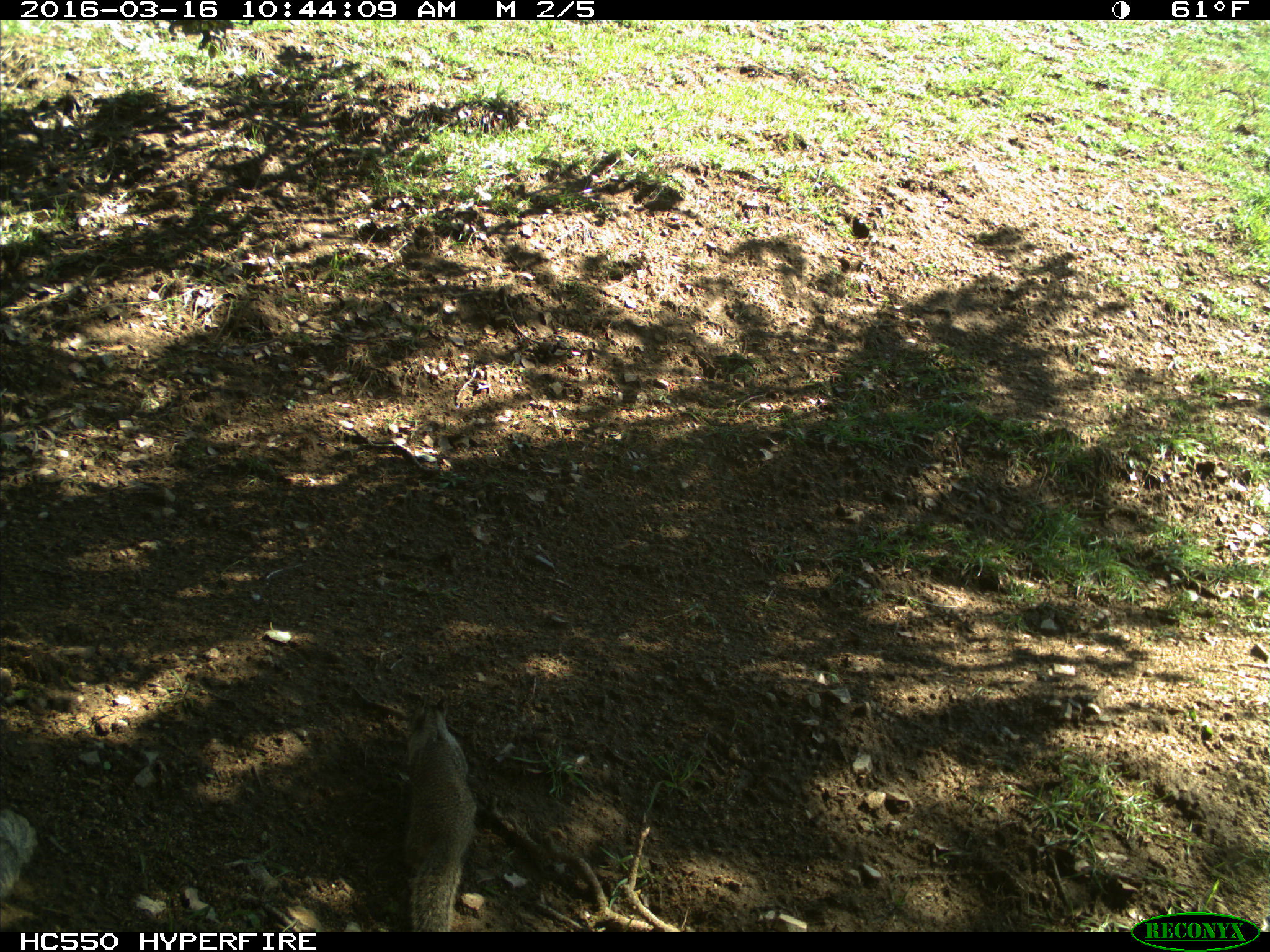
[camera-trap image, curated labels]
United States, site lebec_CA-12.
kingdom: Animalia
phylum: Chordata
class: Mammalia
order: Rodentia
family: Sciuridae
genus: Otospermophilus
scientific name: Otospermophilus beecheyi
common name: california ground squirrel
Otospermophilus beecheyi (california ground squirrel).